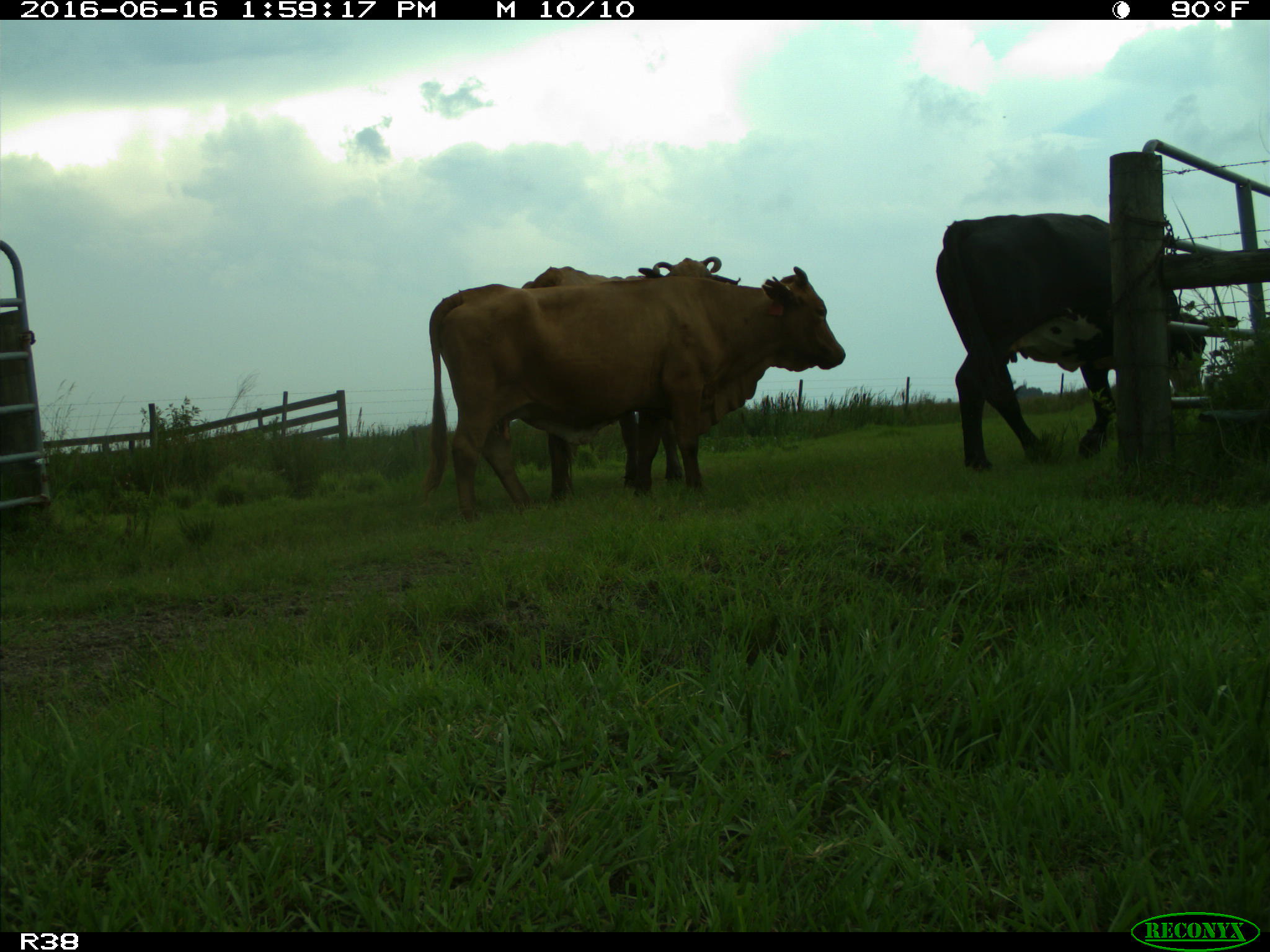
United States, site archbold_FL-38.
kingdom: Animalia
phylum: Chordata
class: Mammalia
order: Artiodactyla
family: Bovidae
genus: Bos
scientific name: Bos taurus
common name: domestic cow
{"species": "Bos taurus (domestic cow)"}